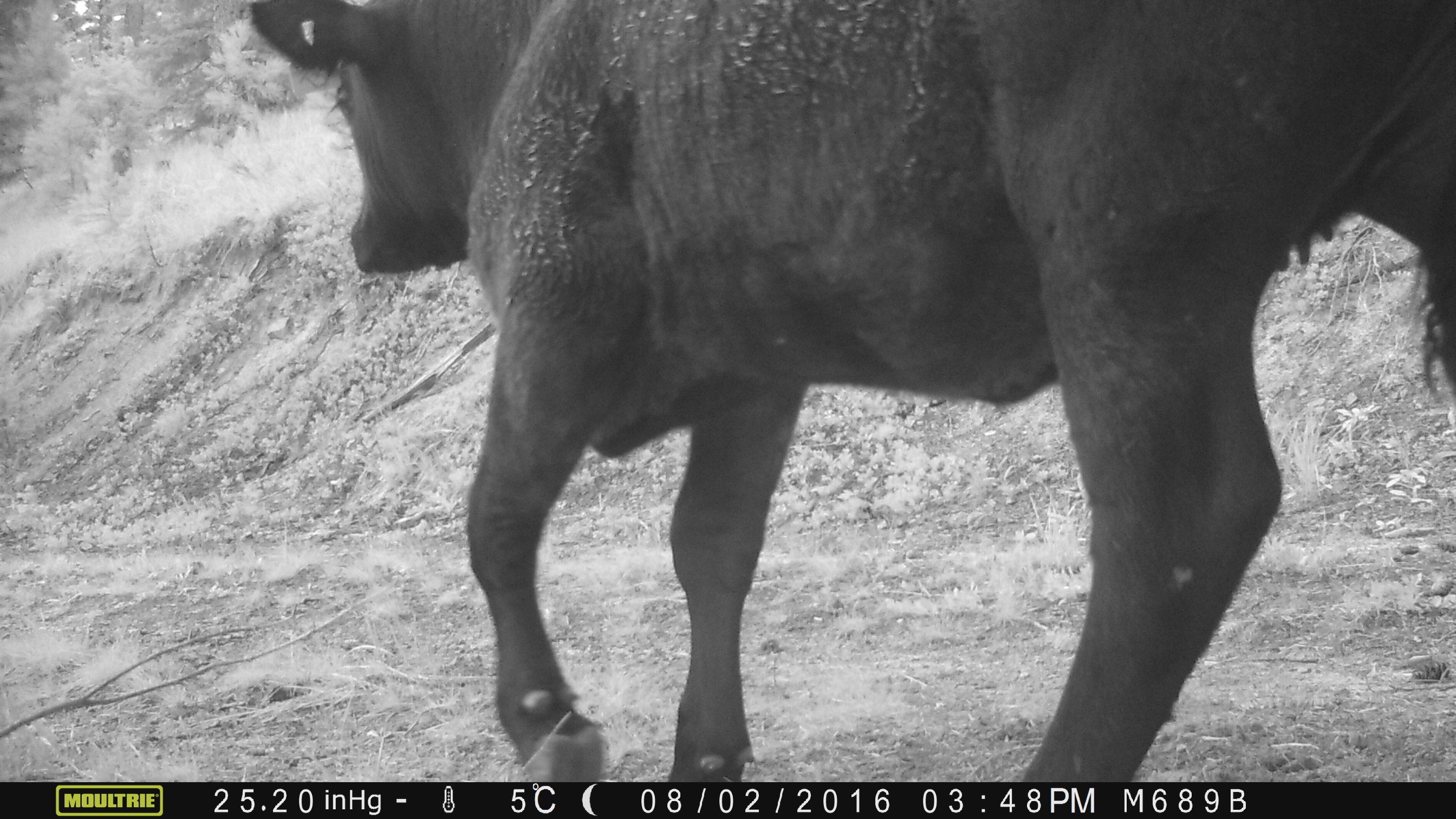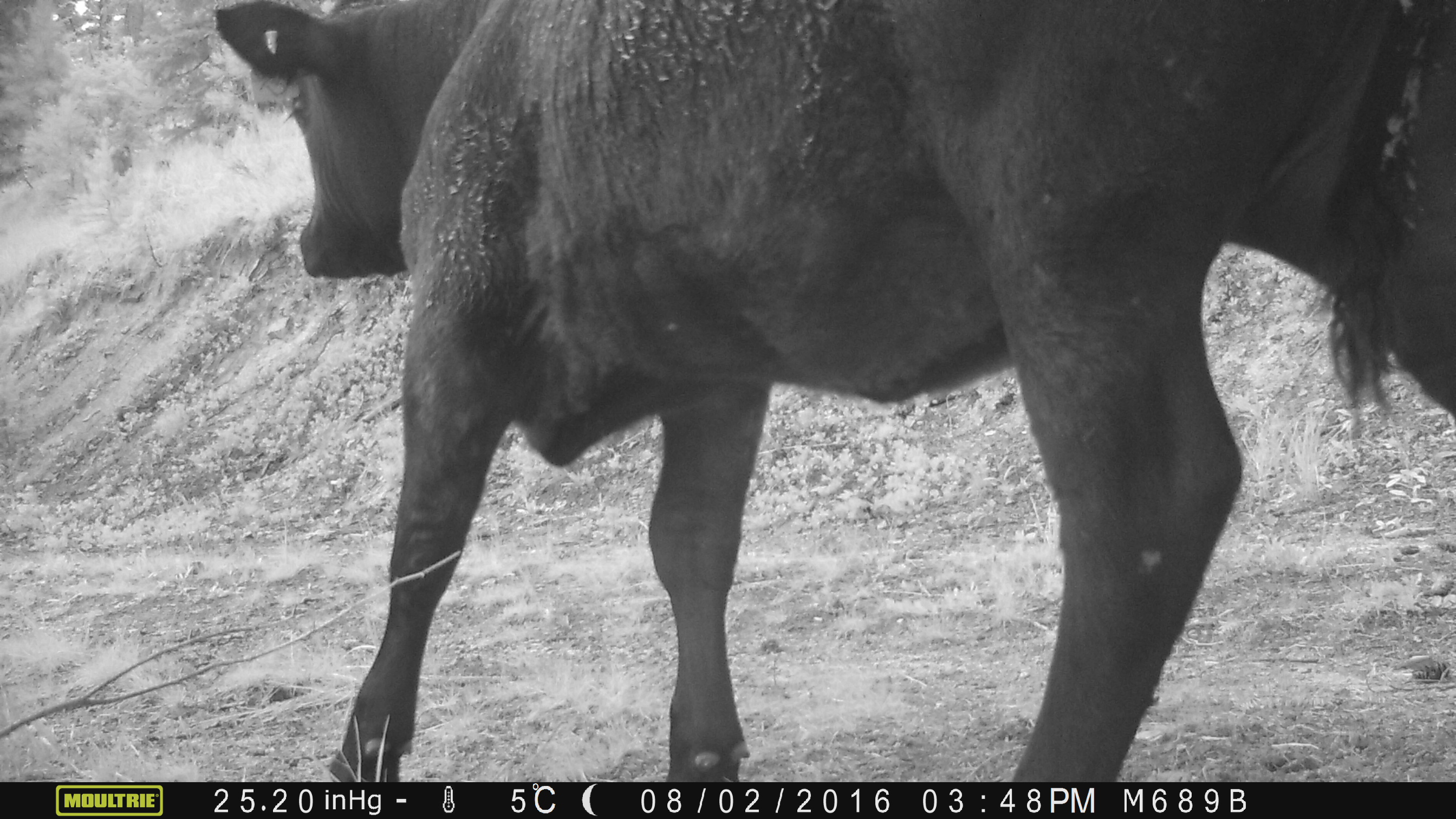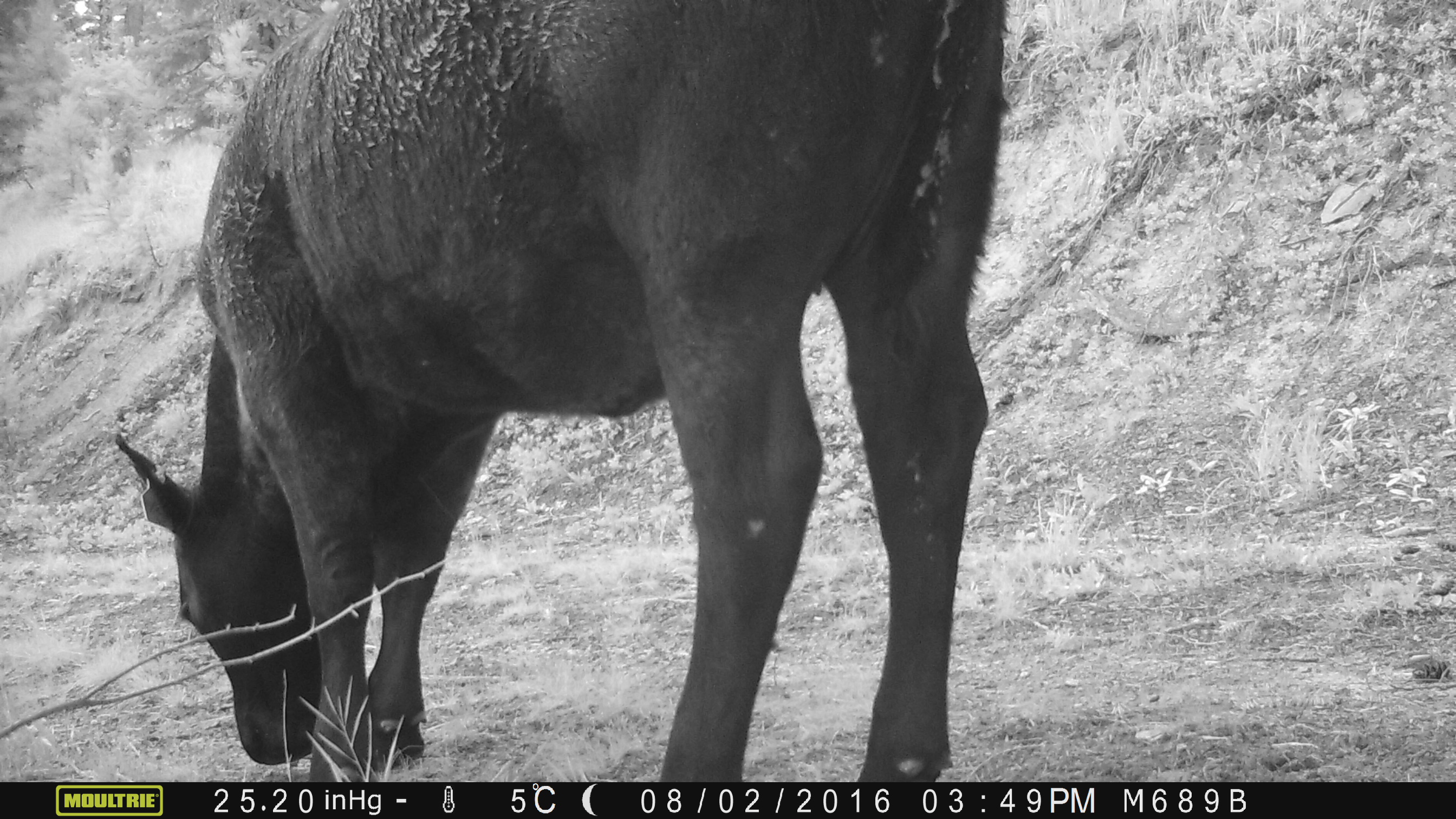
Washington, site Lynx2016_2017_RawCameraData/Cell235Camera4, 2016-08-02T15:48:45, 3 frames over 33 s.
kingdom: Animalia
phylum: Chordata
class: Mammalia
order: Artiodactyla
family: Bovidae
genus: Bos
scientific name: Bos taurus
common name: domestic cattle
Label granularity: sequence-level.